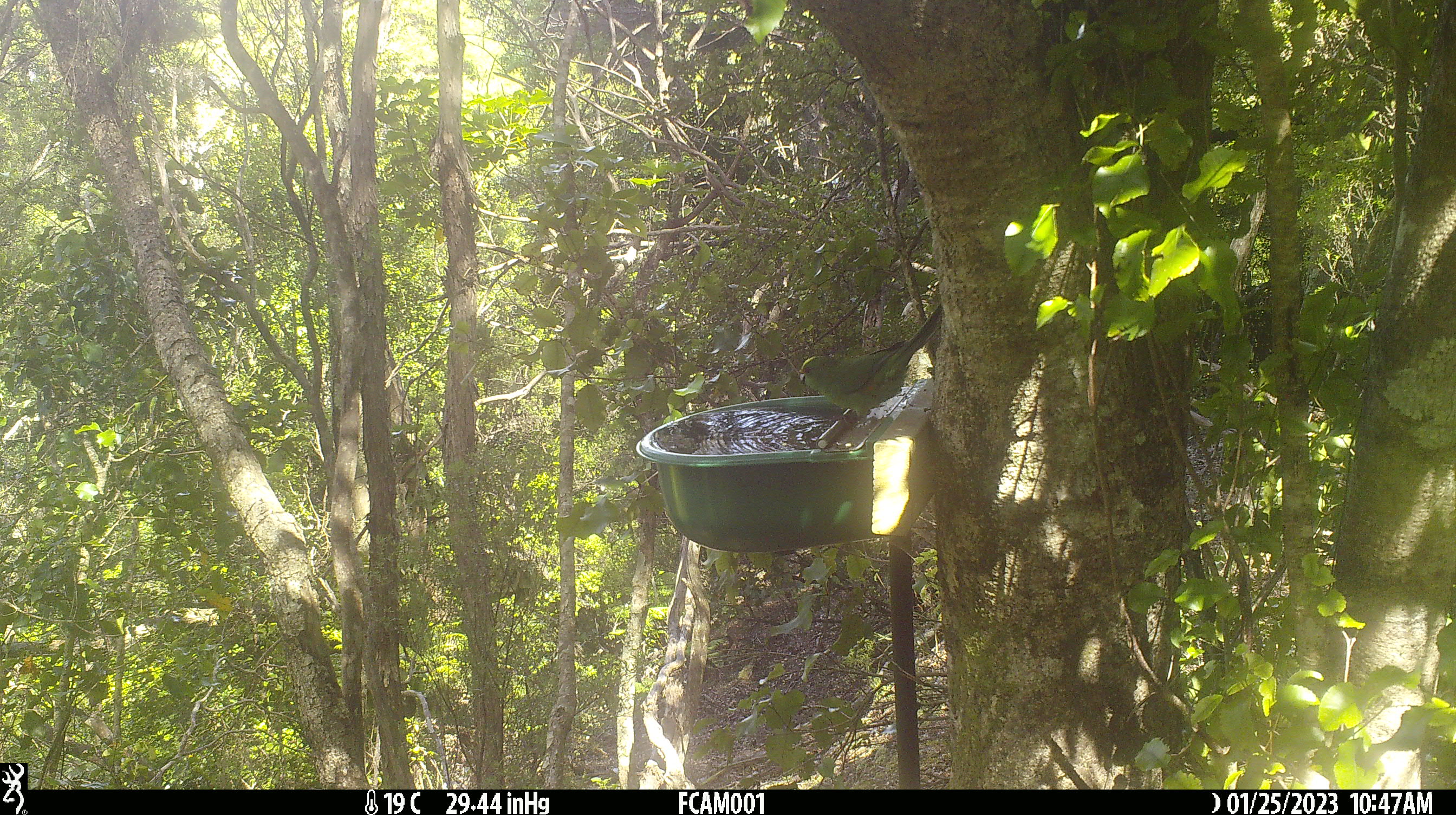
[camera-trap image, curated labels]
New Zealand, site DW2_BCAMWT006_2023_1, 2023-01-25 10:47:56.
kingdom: Animalia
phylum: Chordata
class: Aves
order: Psittaciformes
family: Psittaculidae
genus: Cyanoramphus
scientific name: Cyanoramphus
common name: parakeet